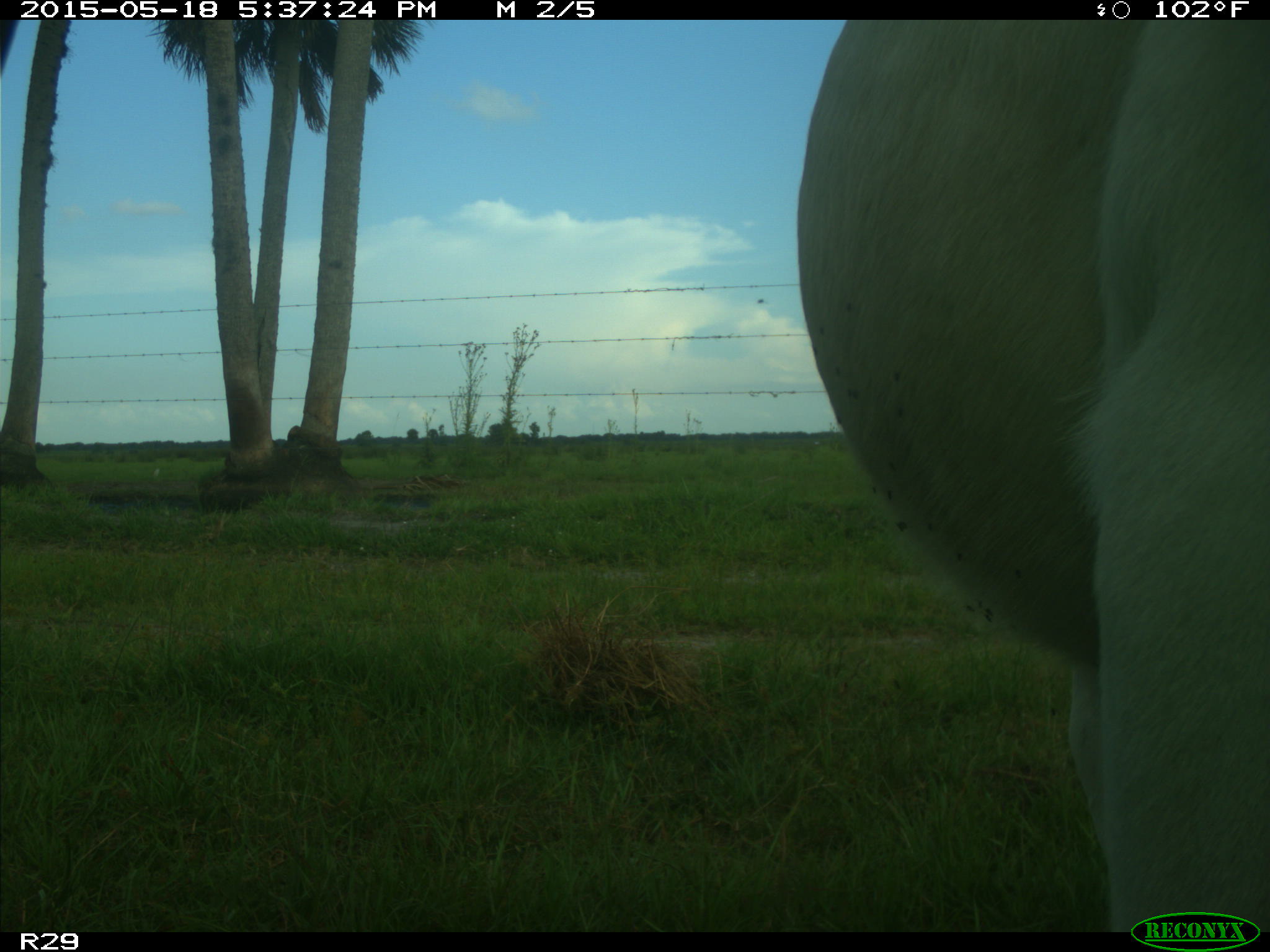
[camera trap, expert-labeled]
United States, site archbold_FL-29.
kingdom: Animalia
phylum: Chordata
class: Mammalia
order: Artiodactyla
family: Bovidae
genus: Bos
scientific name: Bos taurus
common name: domestic cow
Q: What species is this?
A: Bos taurus (domestic cow).